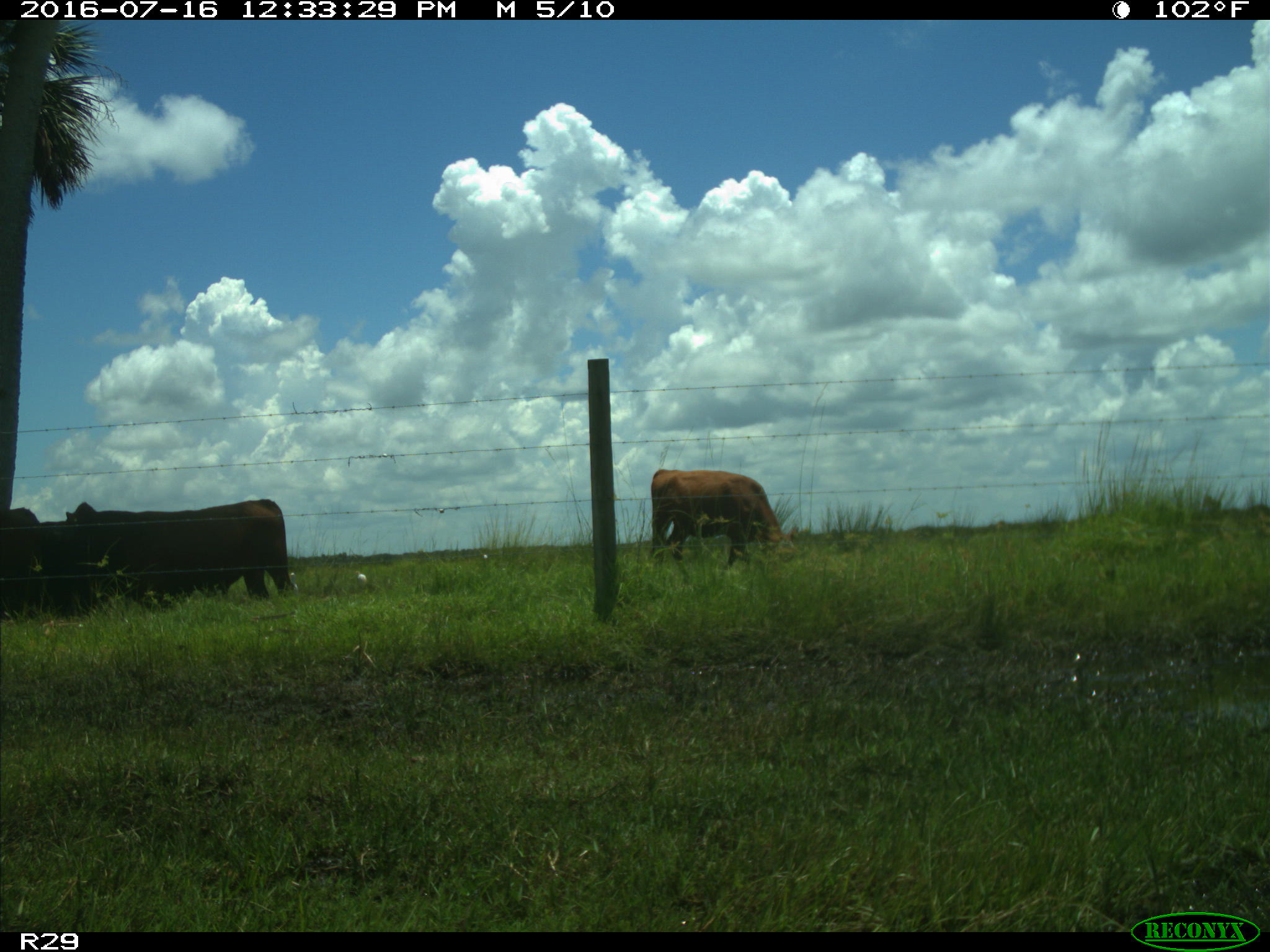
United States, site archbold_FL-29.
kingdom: Animalia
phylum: Chordata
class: Mammalia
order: Artiodactyla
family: Bovidae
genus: Bos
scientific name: Bos taurus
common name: domestic cow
Bos taurus (domestic cow).